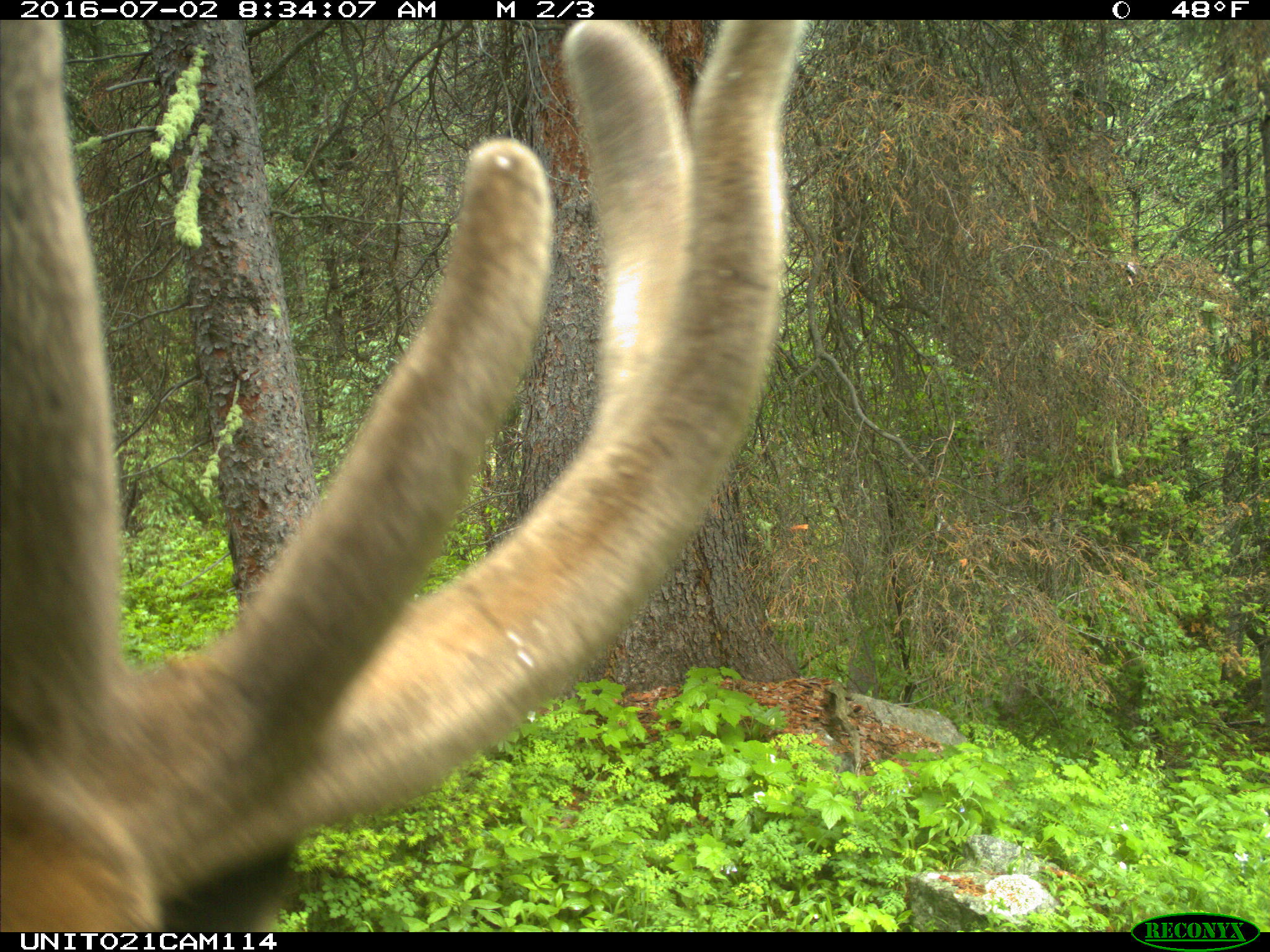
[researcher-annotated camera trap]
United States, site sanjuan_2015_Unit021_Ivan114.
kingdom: Animalia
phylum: Chordata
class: Mammalia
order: Artiodactyla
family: Cervidae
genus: Cervus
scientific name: Cervus elaphus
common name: red deer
Cervus elaphus (red deer).